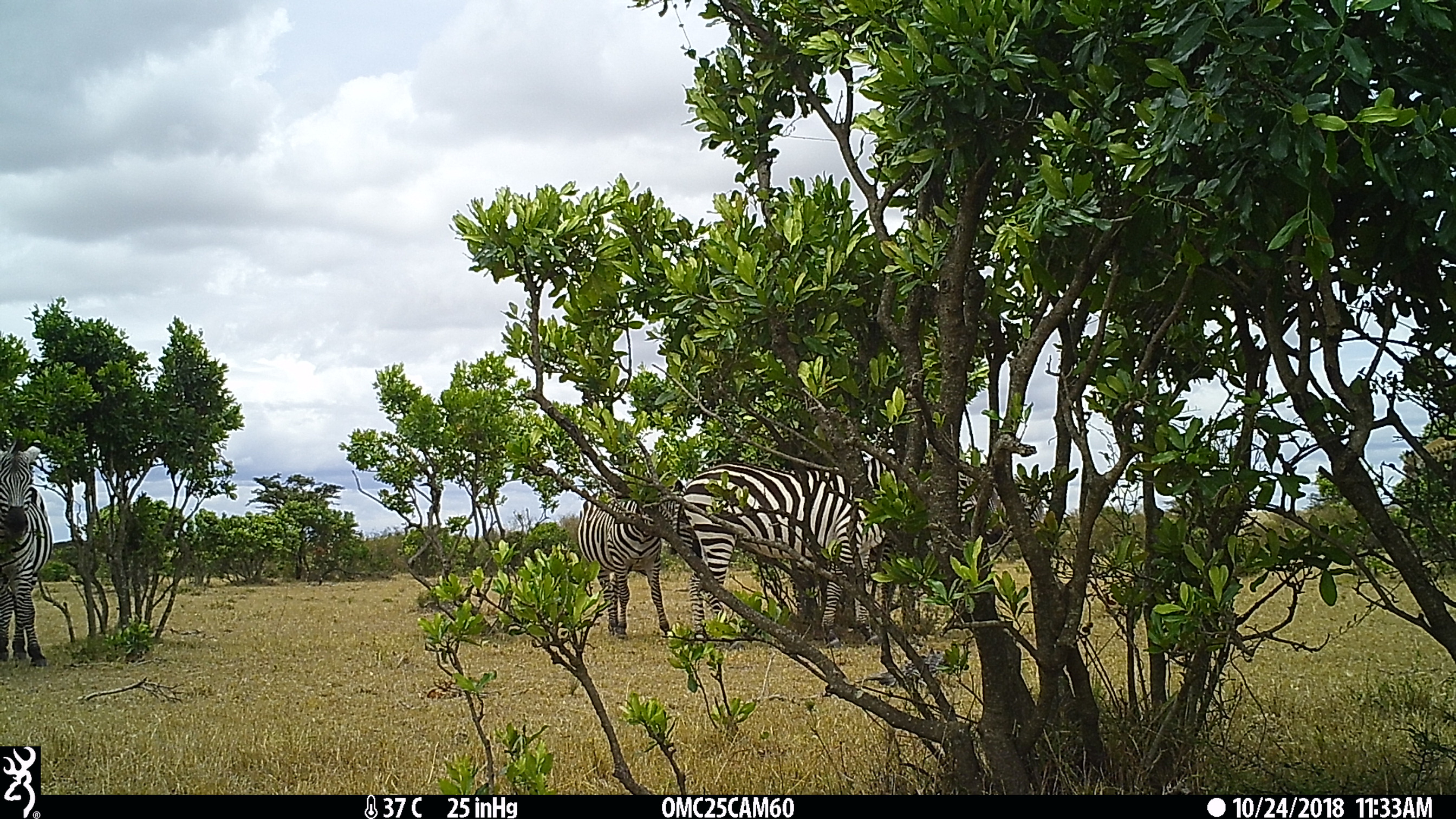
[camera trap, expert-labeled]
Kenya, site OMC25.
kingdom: Animalia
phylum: Chordata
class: Mammalia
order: Perissodactyla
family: Equidae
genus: Equus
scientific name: Equus quagga burchellii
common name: burchell's zebra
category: zebra